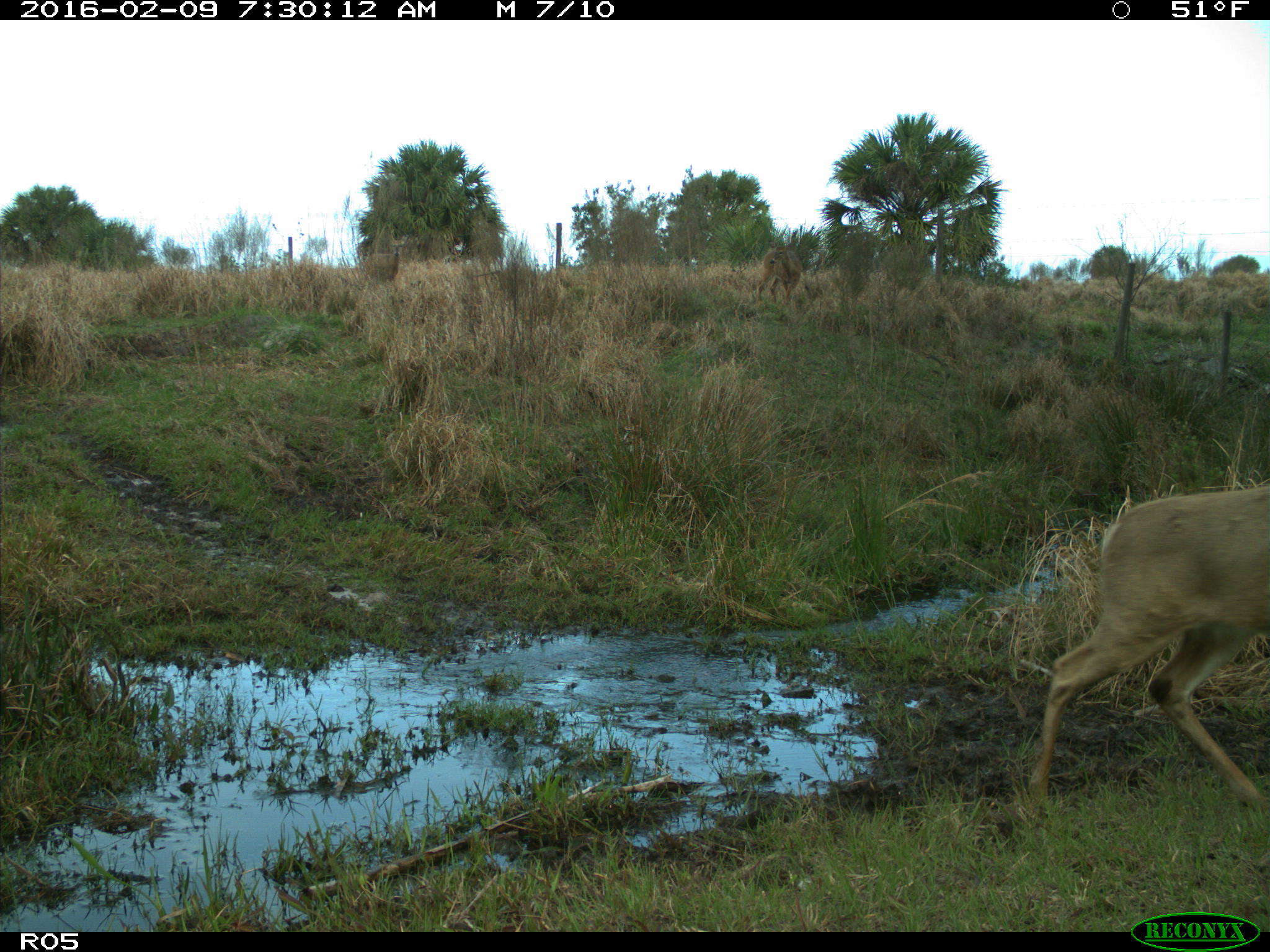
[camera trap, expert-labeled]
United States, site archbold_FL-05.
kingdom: Animalia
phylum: Chordata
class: Mammalia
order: Artiodactyla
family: Cervidae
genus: Odocoileus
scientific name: Odocoileus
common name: deer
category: unidentified deer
Unidentified deer (deer) (Odocoileus).